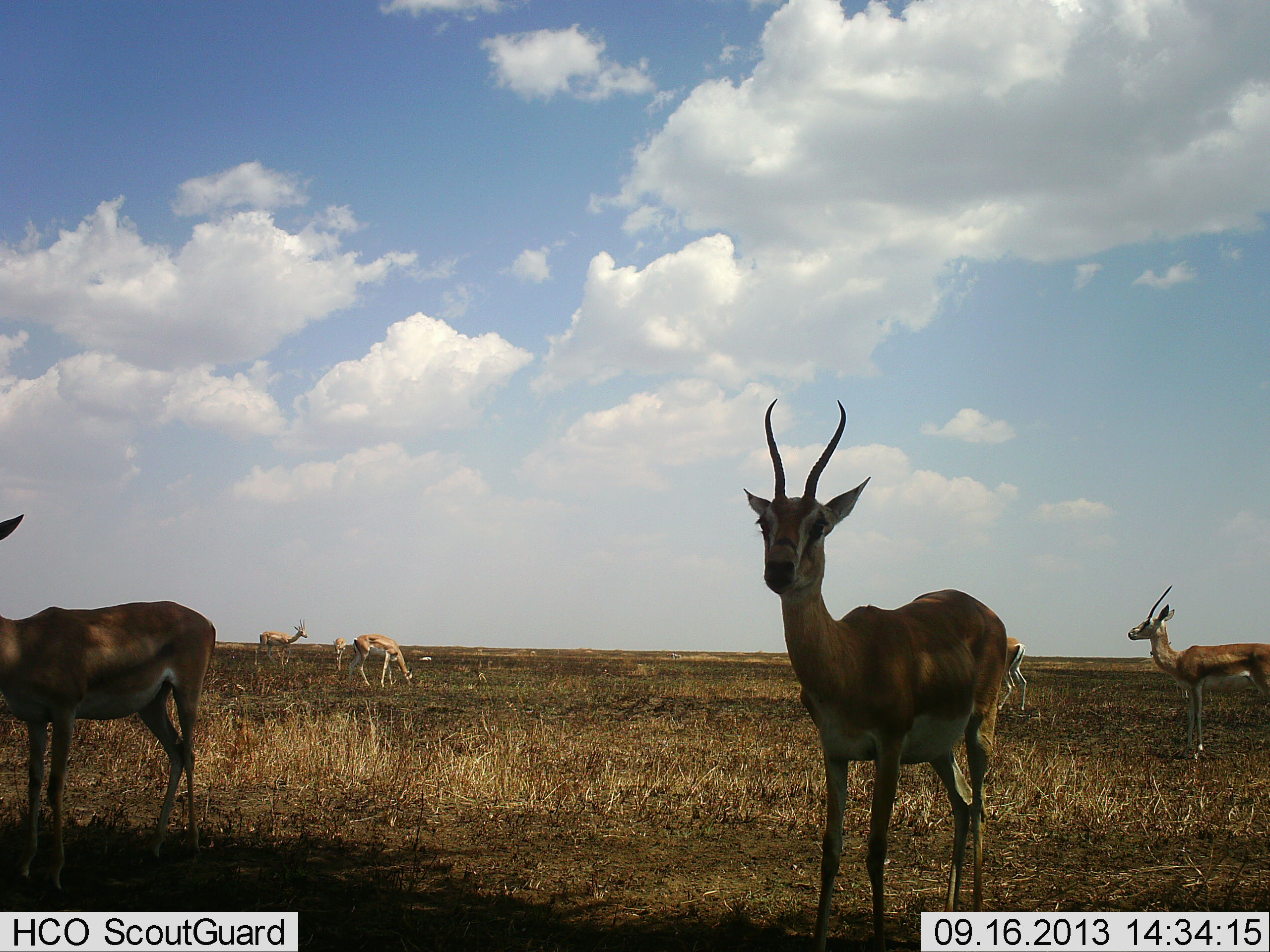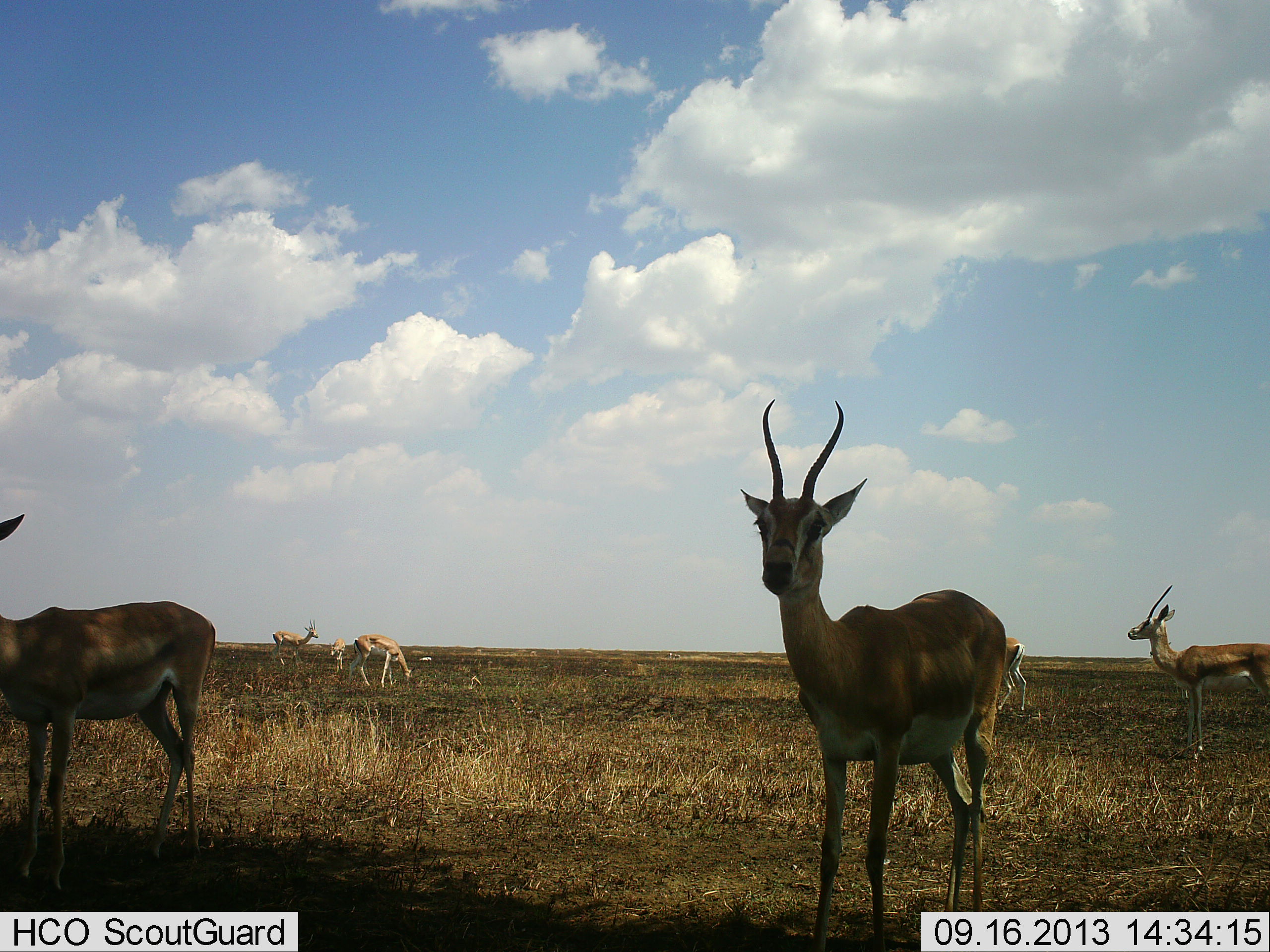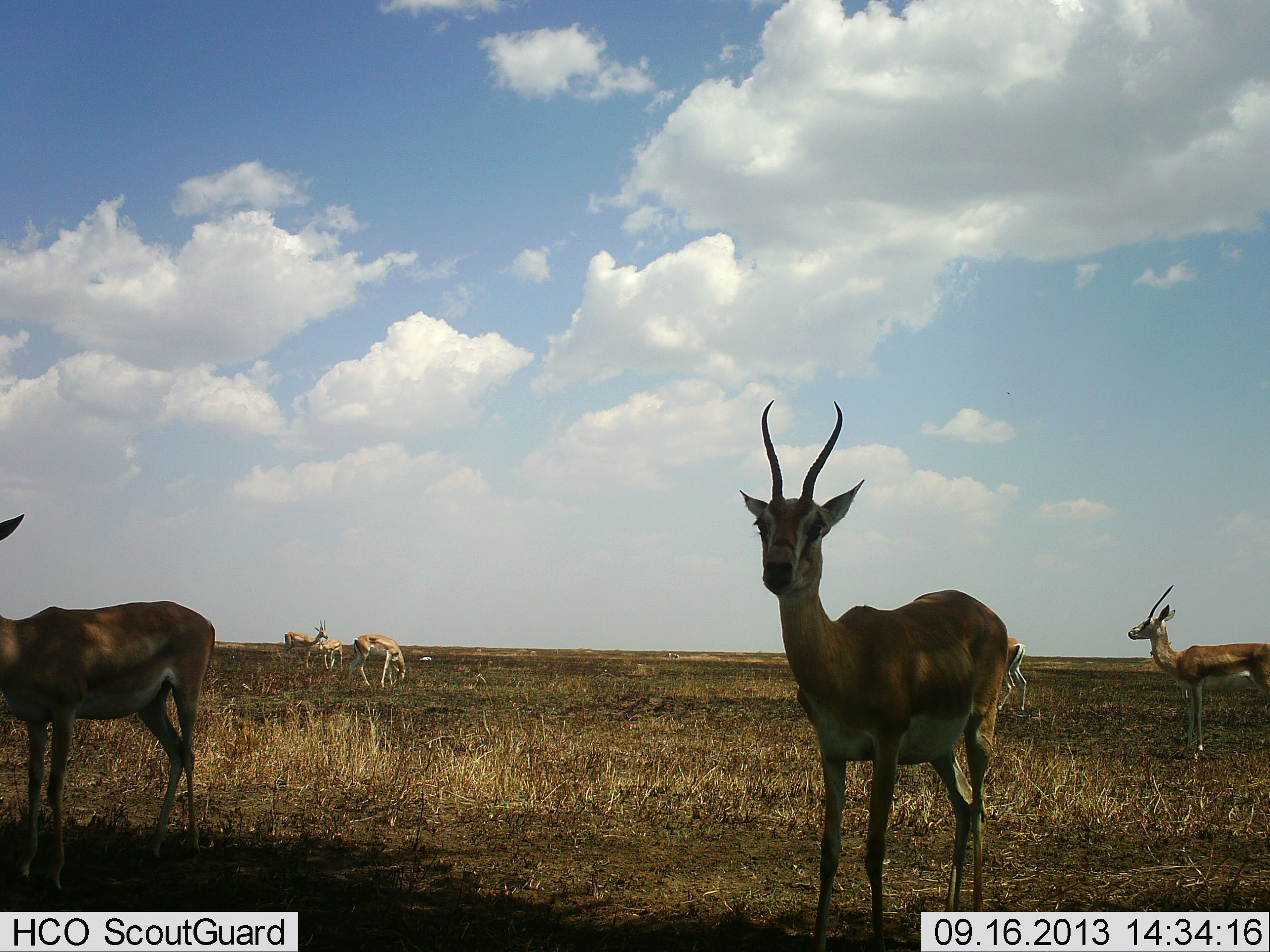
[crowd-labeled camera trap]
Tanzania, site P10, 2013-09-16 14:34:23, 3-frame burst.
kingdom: Animalia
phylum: Chordata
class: Mammalia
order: Artiodactyla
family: Bovidae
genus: Nanger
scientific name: Nanger granti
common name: grant's gazelle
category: gazellegrants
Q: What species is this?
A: Gazellegrants (grant's gazelle) (Nanger granti).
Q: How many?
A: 7.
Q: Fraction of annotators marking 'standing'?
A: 100%.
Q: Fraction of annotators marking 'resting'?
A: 6%.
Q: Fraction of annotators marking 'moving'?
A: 41%.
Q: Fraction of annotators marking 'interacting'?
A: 0%.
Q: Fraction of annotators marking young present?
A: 6%.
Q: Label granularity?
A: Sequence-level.